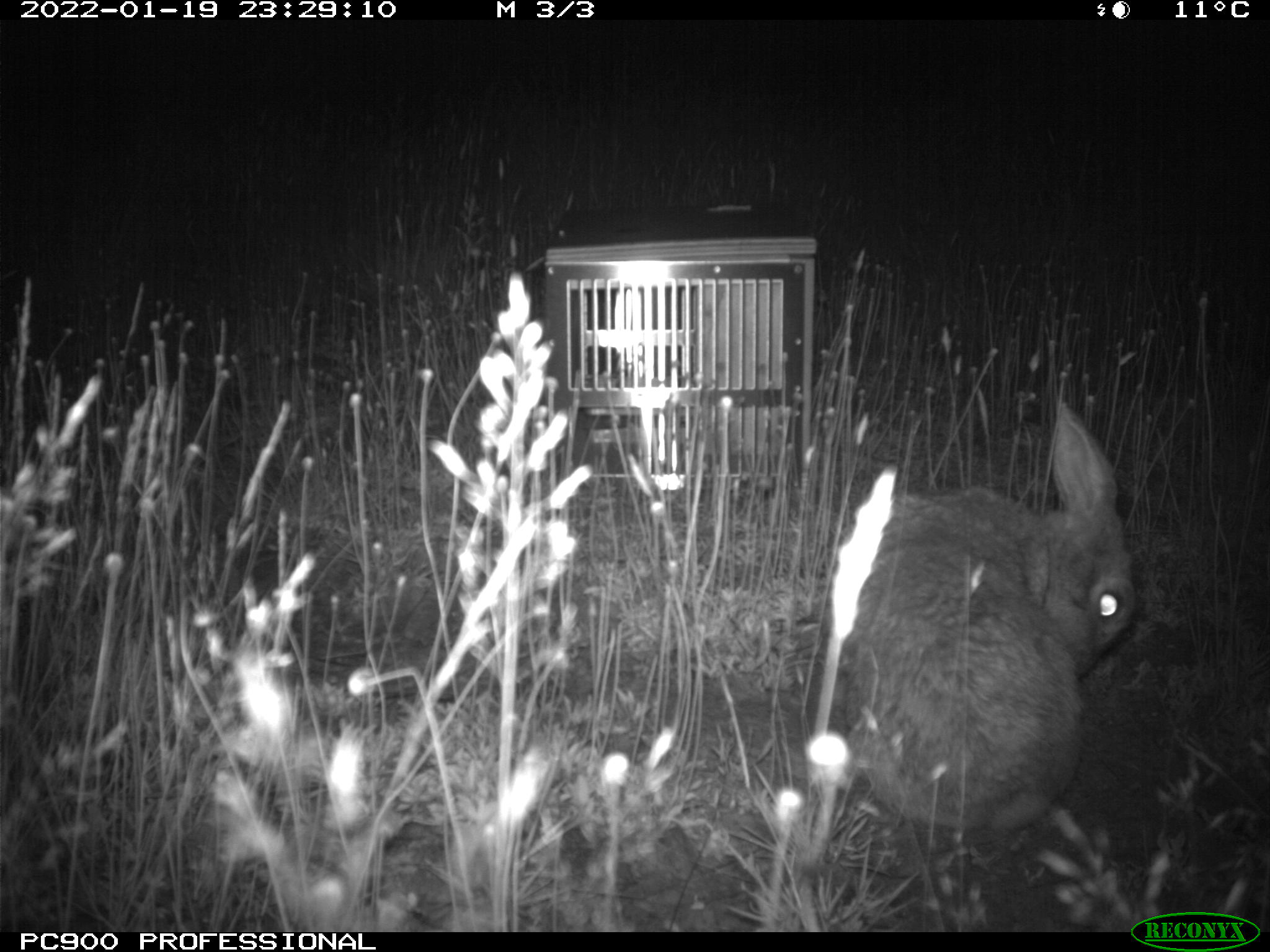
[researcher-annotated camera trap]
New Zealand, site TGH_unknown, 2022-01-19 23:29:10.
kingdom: Animalia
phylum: Chordata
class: Mammalia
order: Lagomorpha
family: Leporidae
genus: Oryctolagus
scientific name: Oryctolagus cuniculus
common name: european rabbit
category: rabbit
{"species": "rabbit (european rabbit) (Oryctolagus cuniculus)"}